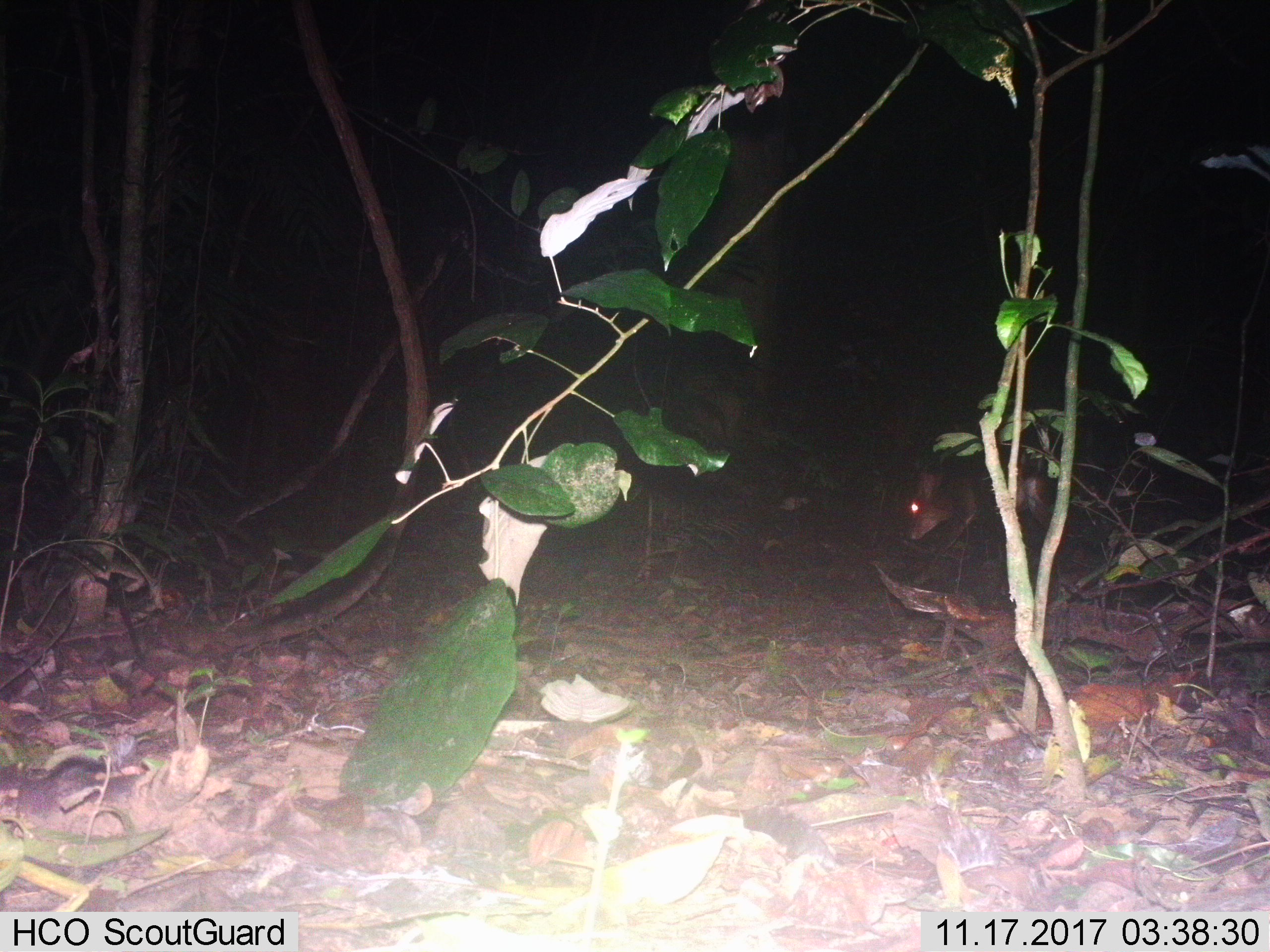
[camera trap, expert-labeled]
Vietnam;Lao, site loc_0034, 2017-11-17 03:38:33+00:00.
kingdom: Animalia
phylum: Chordata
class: Mammalia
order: Artiodactyla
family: Cervidae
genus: Muntiacus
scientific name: Muntiacus vuquangensis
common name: large-antlered muntjac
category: large antlered muntjac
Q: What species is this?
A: Large antlered muntjac (large-antlered muntjac) (Muntiacus vuquangensis).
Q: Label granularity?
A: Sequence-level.